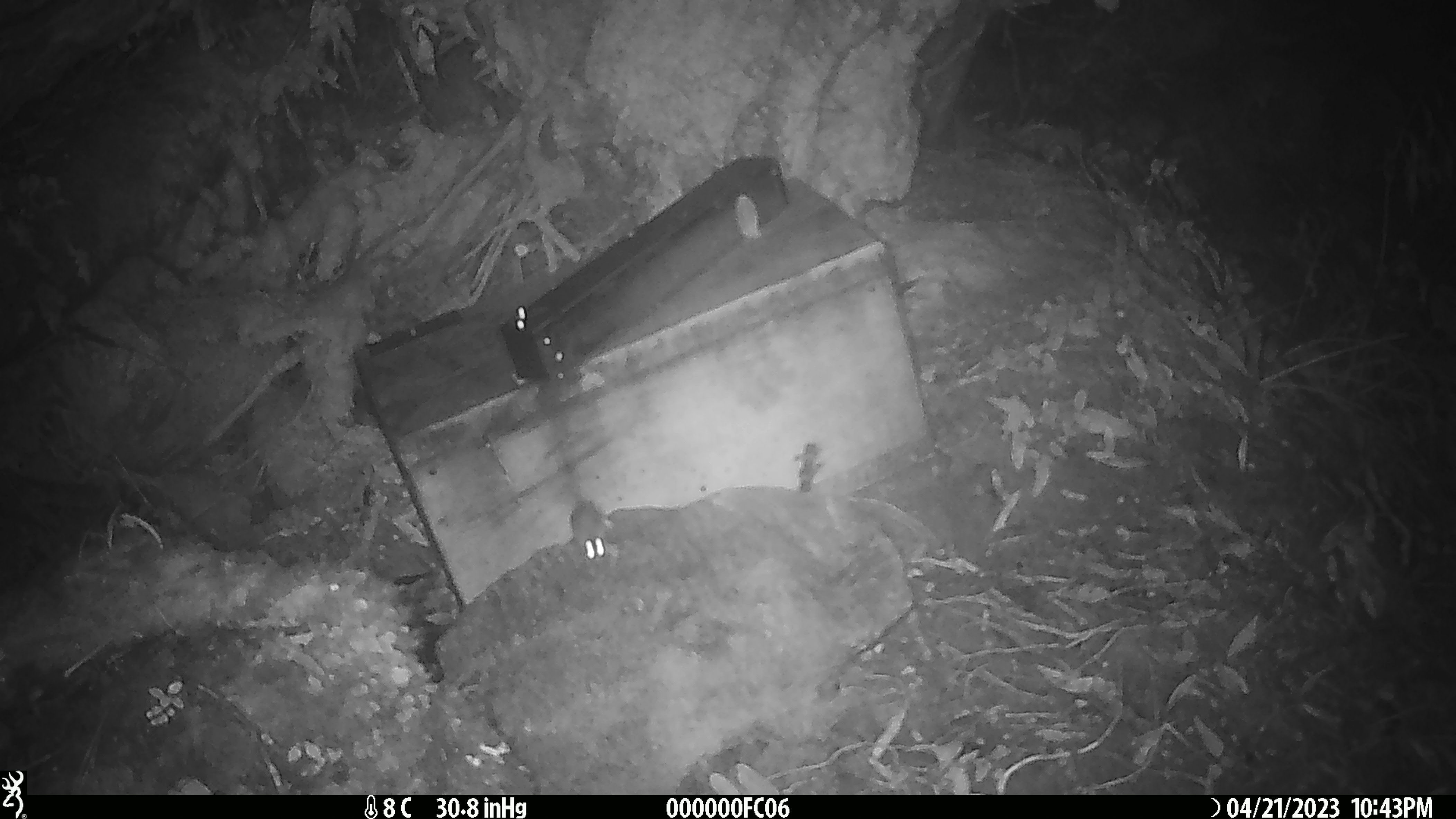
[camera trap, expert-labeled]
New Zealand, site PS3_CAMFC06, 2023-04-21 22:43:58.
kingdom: Animalia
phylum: Chordata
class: Mammalia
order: Rodentia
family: Muridae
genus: Mus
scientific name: Mus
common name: mouse